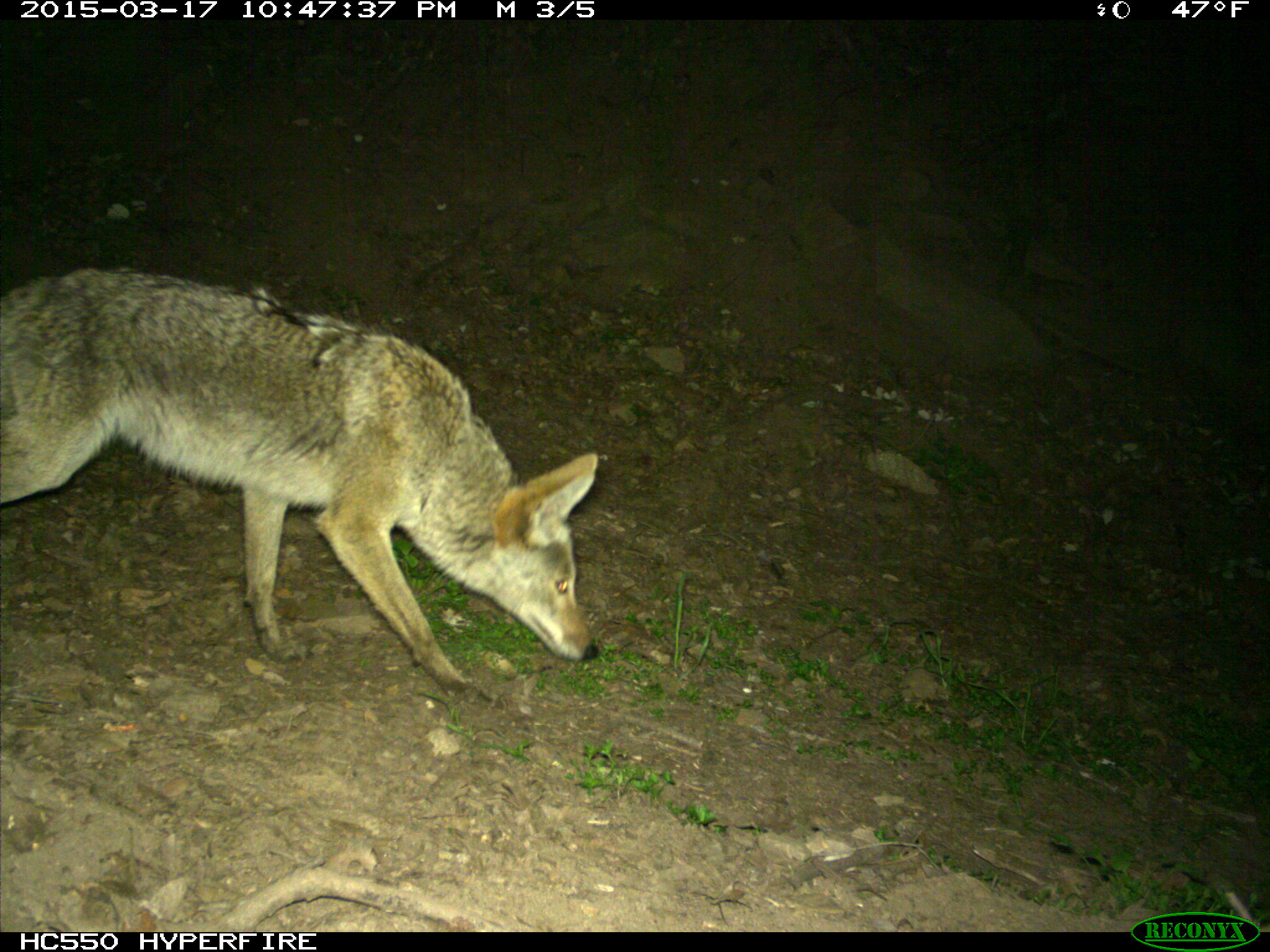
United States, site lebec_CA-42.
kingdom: Animalia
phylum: Chordata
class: Mammalia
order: Carnivora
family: Canidae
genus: Canis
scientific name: Canis latrans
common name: coyote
Canis latrans (coyote).